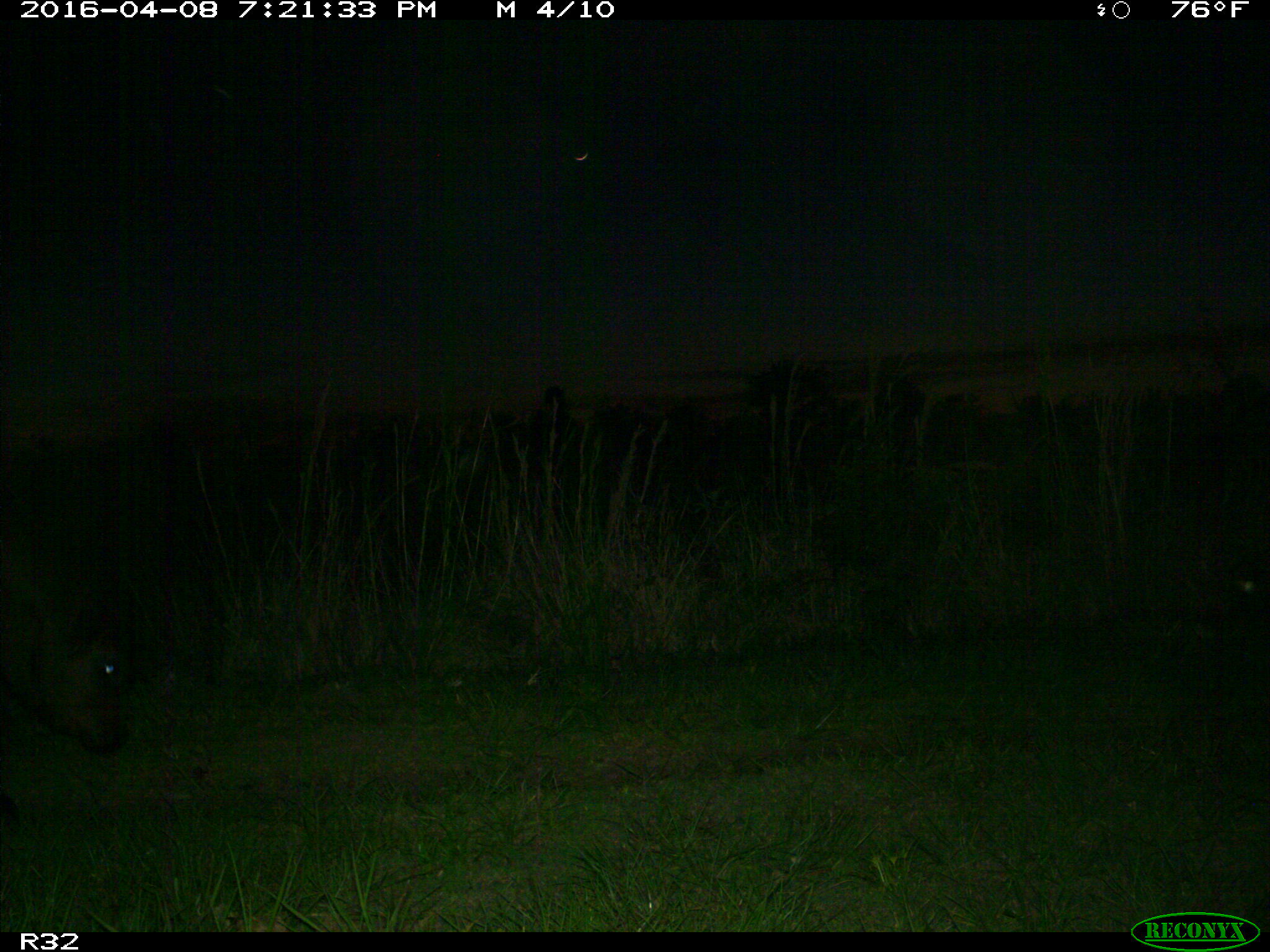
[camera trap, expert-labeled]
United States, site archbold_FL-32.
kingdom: Animalia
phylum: Chordata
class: Mammalia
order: Artiodactyla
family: Bovidae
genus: Bos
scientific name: Bos taurus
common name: domestic cow